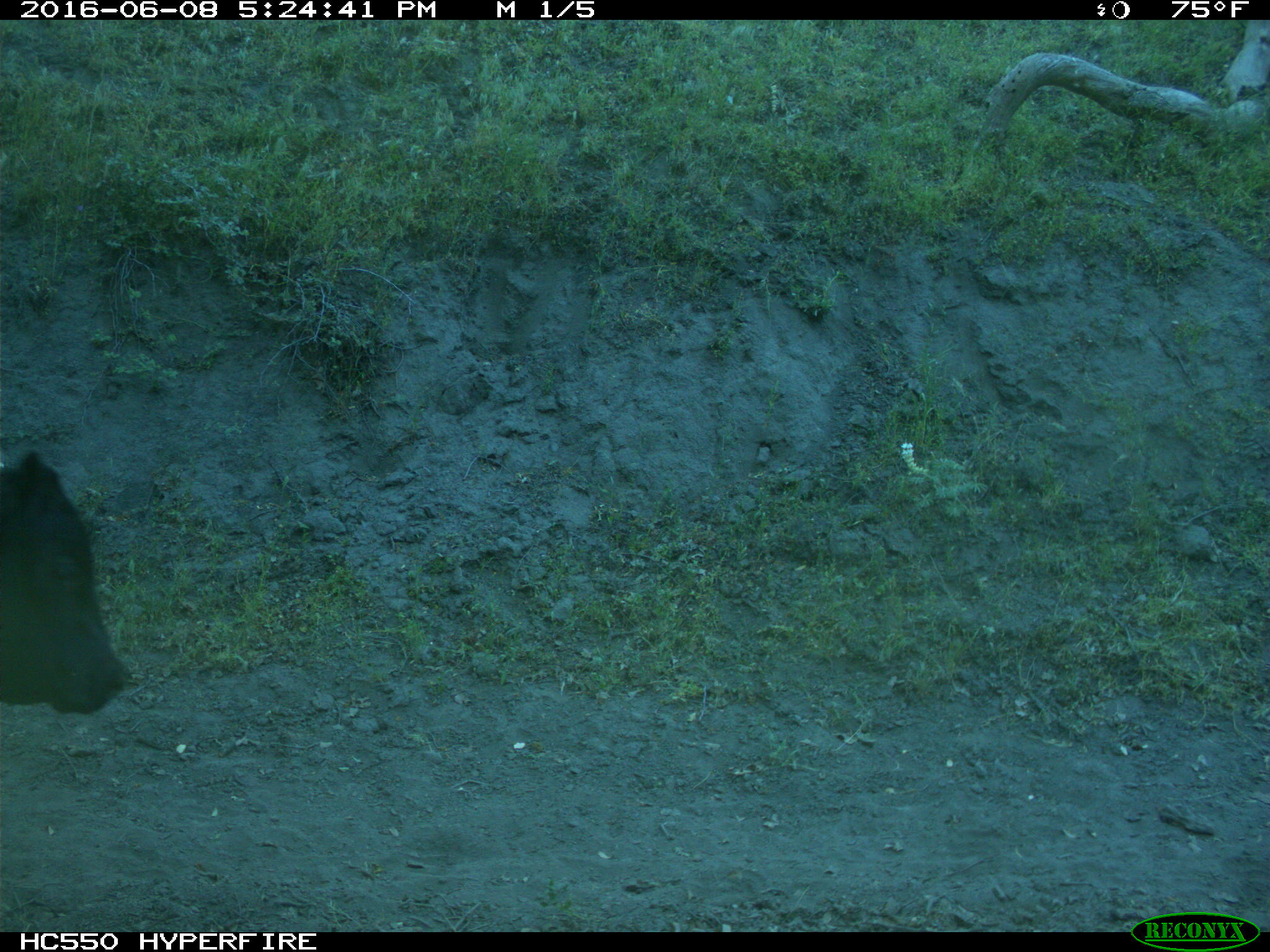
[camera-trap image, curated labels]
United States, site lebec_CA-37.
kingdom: Animalia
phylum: Chordata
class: Mammalia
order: Artiodactyla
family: Bovidae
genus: Bos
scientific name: Bos taurus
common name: domestic cow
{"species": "Bos taurus (domestic cow)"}